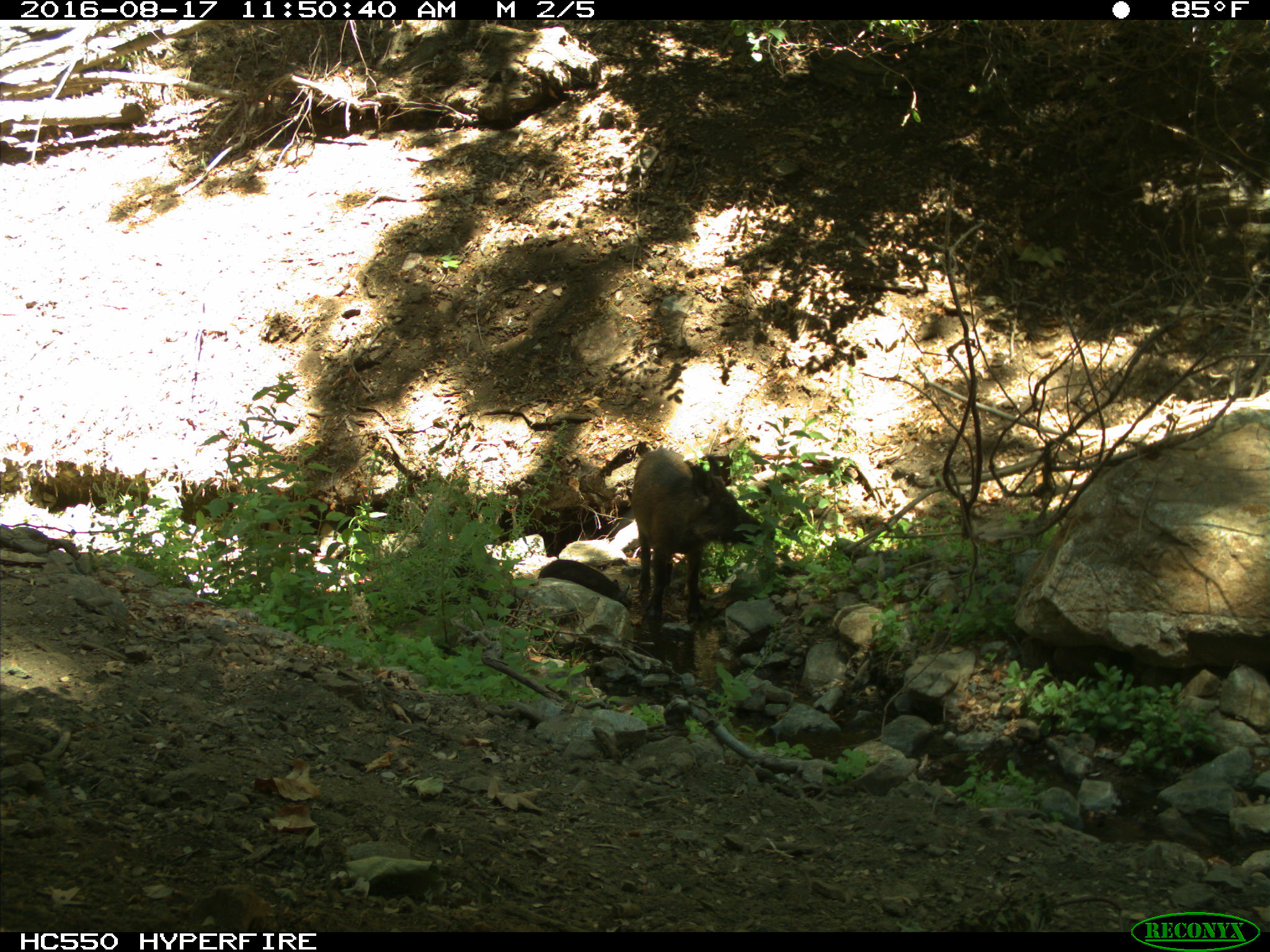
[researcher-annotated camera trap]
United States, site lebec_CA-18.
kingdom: Animalia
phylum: Chordata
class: Mammalia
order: Artiodactyla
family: Suidae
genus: Sus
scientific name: Sus scrofa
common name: wild boar